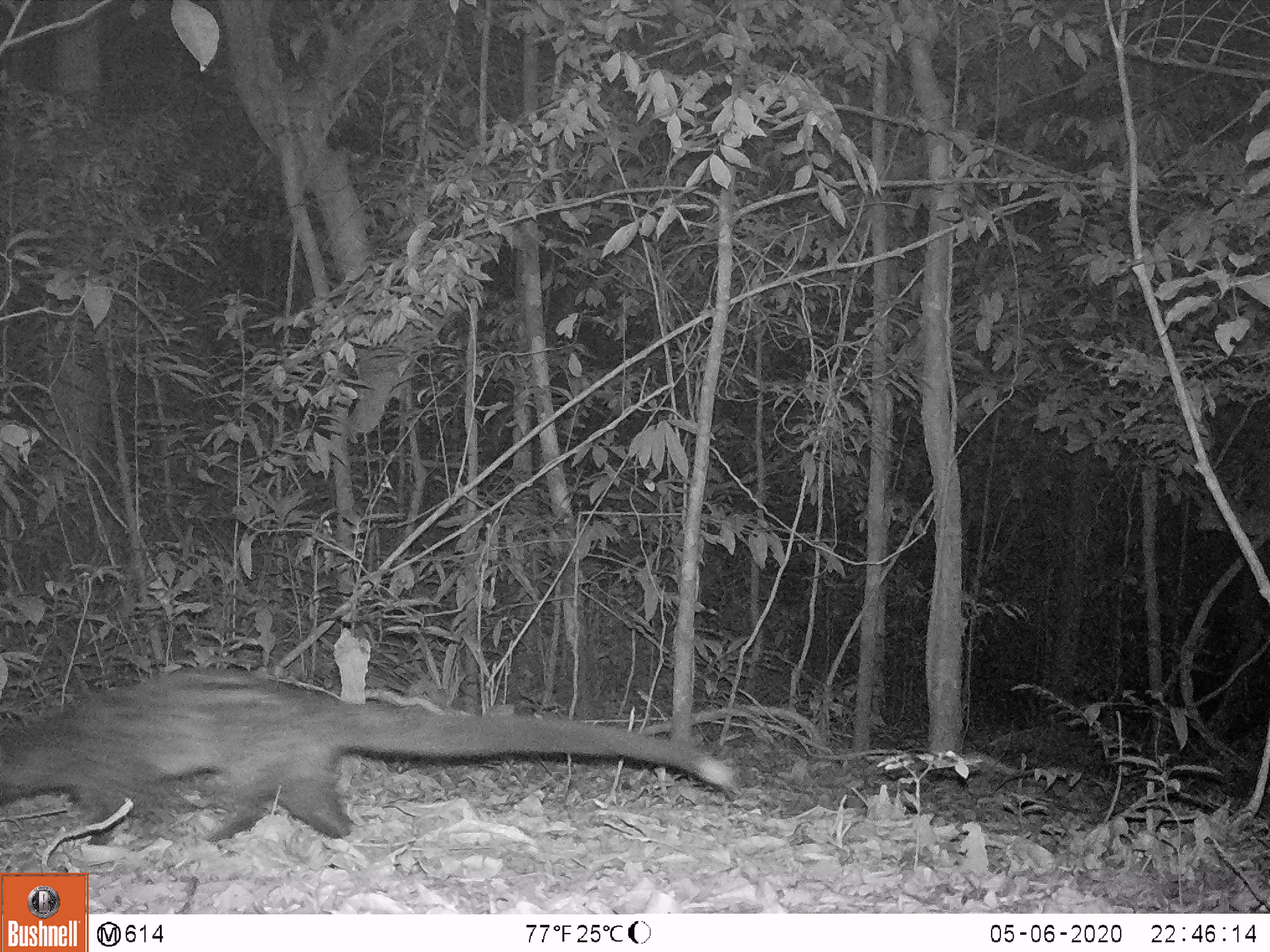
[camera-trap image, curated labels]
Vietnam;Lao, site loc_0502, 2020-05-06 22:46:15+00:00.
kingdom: Animalia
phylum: Chordata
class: Mammalia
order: Carnivora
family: Viverridae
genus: Paradoxurus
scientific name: Paradoxurus hermaphroditus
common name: common palm civet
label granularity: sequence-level